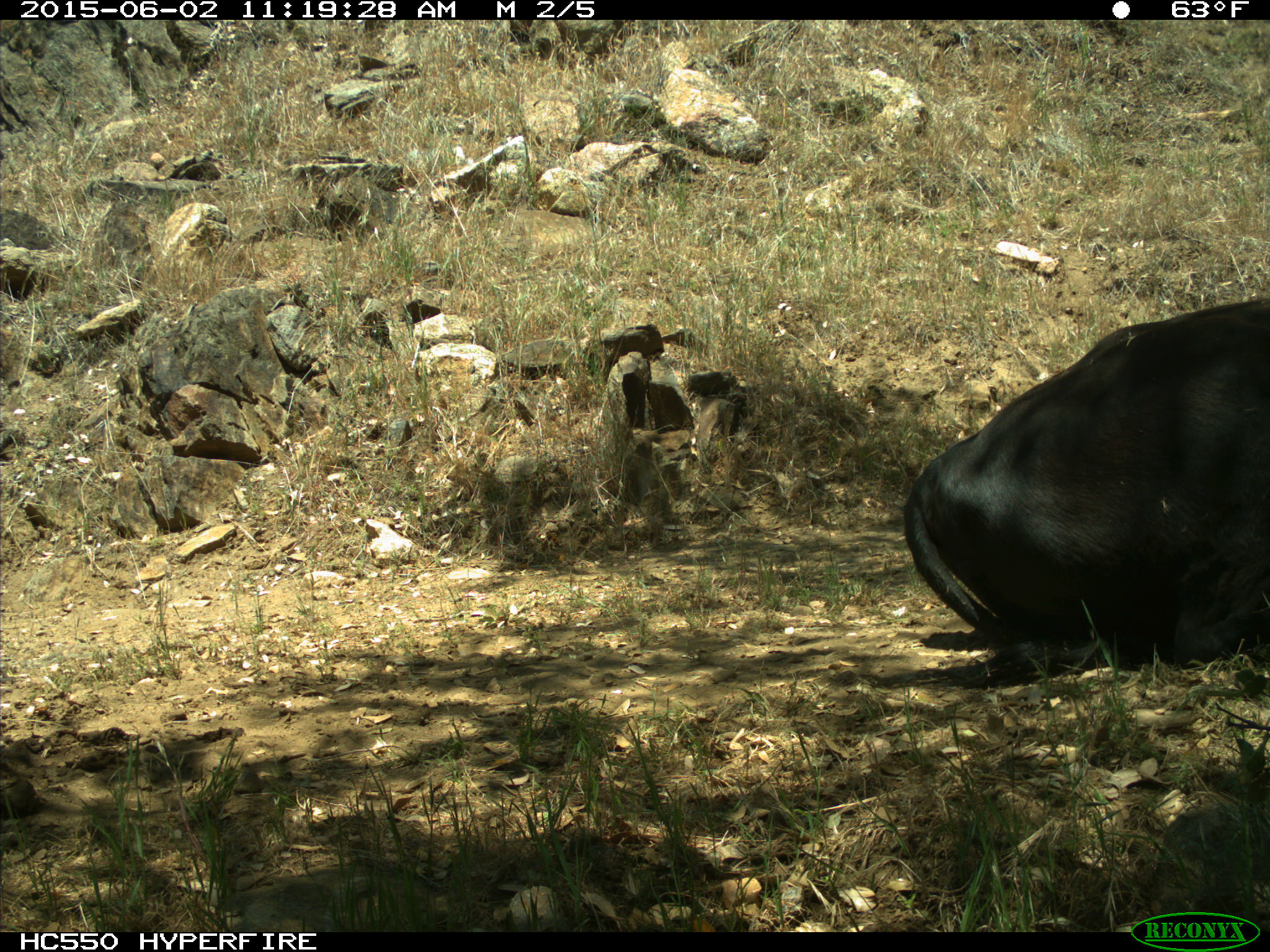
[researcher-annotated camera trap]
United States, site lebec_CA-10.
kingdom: Animalia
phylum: Chordata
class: Mammalia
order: Artiodactyla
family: Bovidae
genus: Bos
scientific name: Bos taurus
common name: domestic cow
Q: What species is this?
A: Bos taurus (domestic cow).